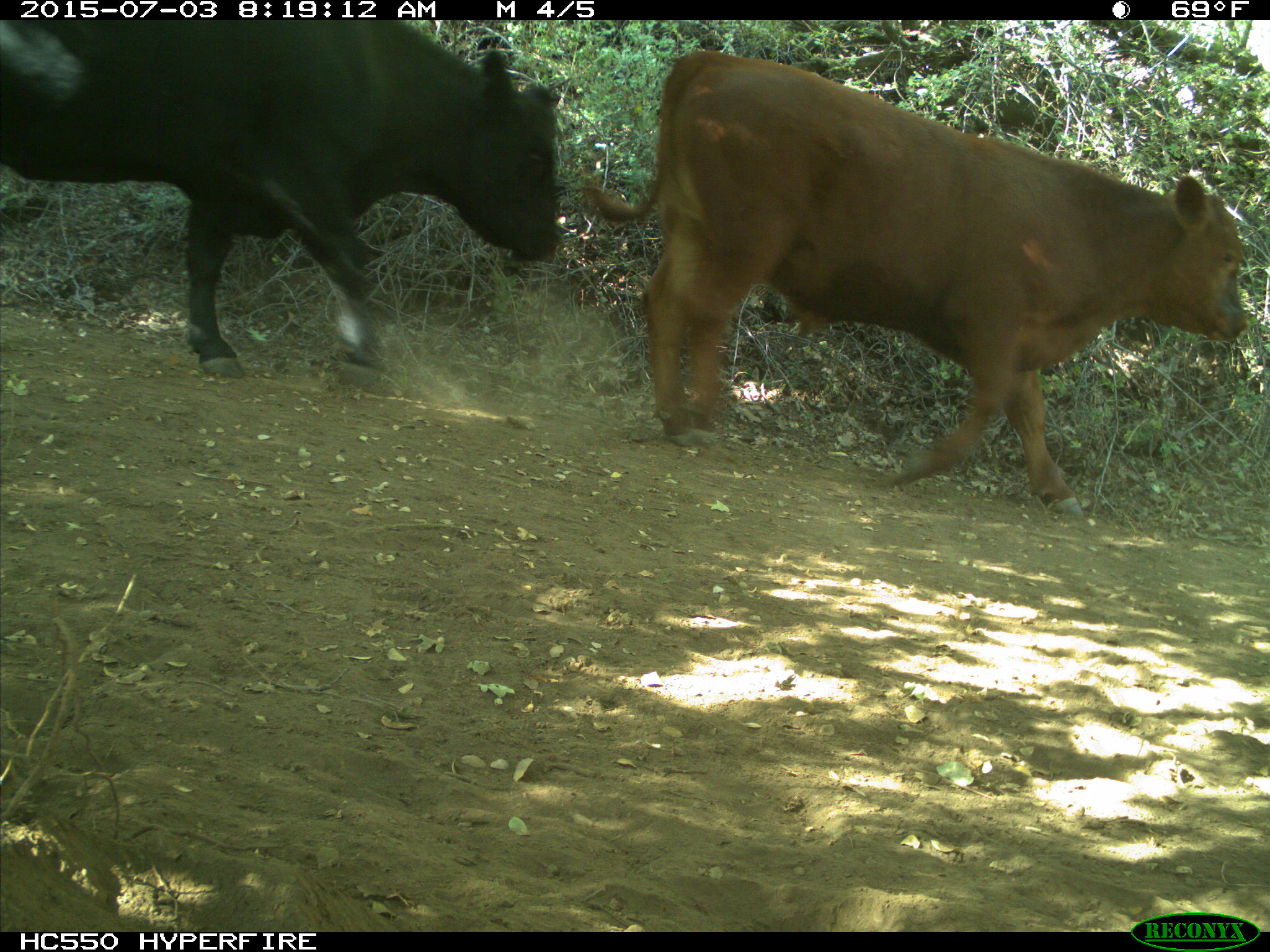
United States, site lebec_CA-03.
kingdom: Animalia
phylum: Chordata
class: Mammalia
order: Artiodactyla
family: Bovidae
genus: Bos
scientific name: Bos taurus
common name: domestic cow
Bos taurus (domestic cow).